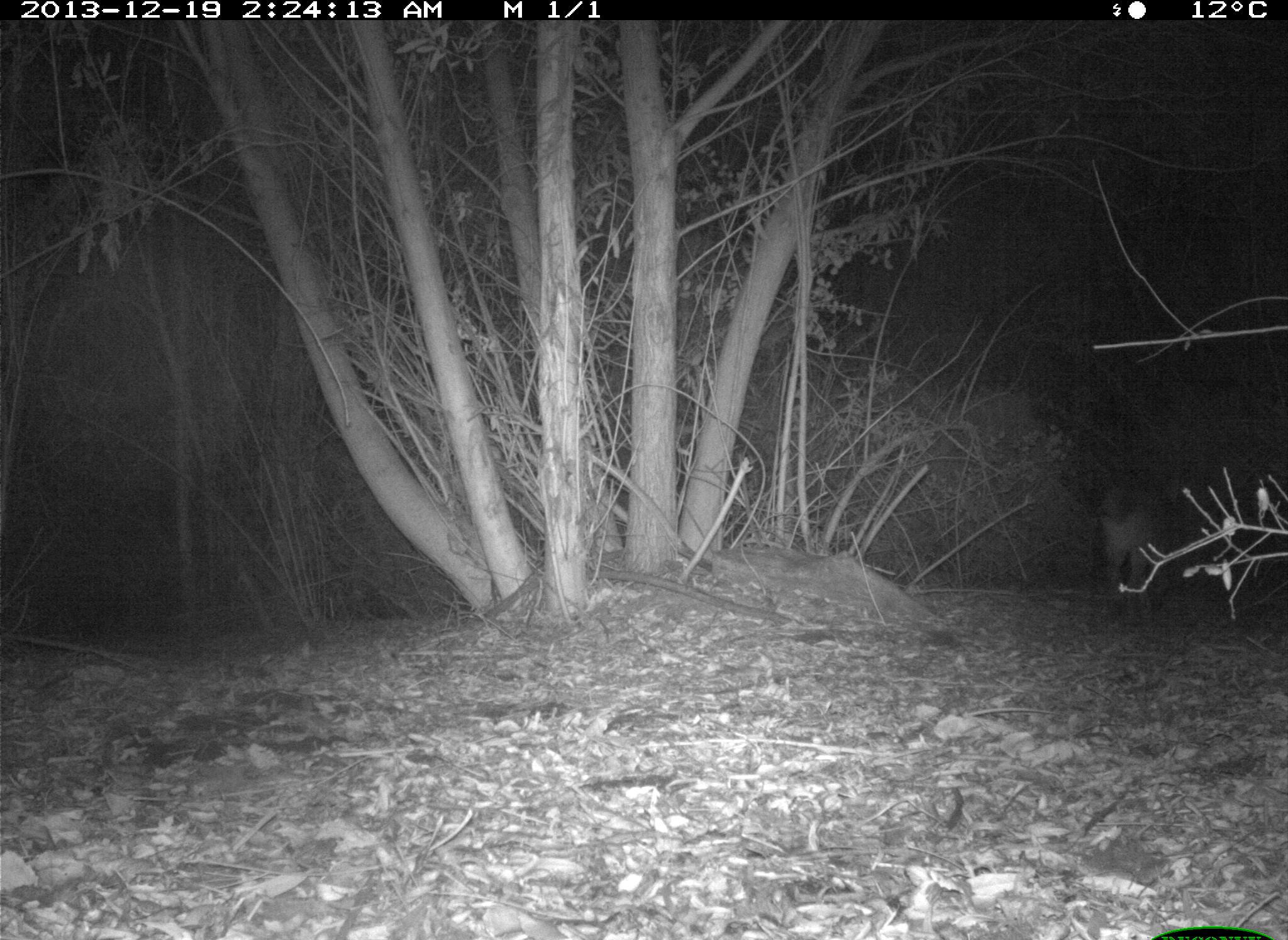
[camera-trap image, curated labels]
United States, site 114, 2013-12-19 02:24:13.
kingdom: Animalia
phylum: Chordata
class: Mammalia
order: Carnivora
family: Canidae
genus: Canis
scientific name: Canis latrans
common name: coyote